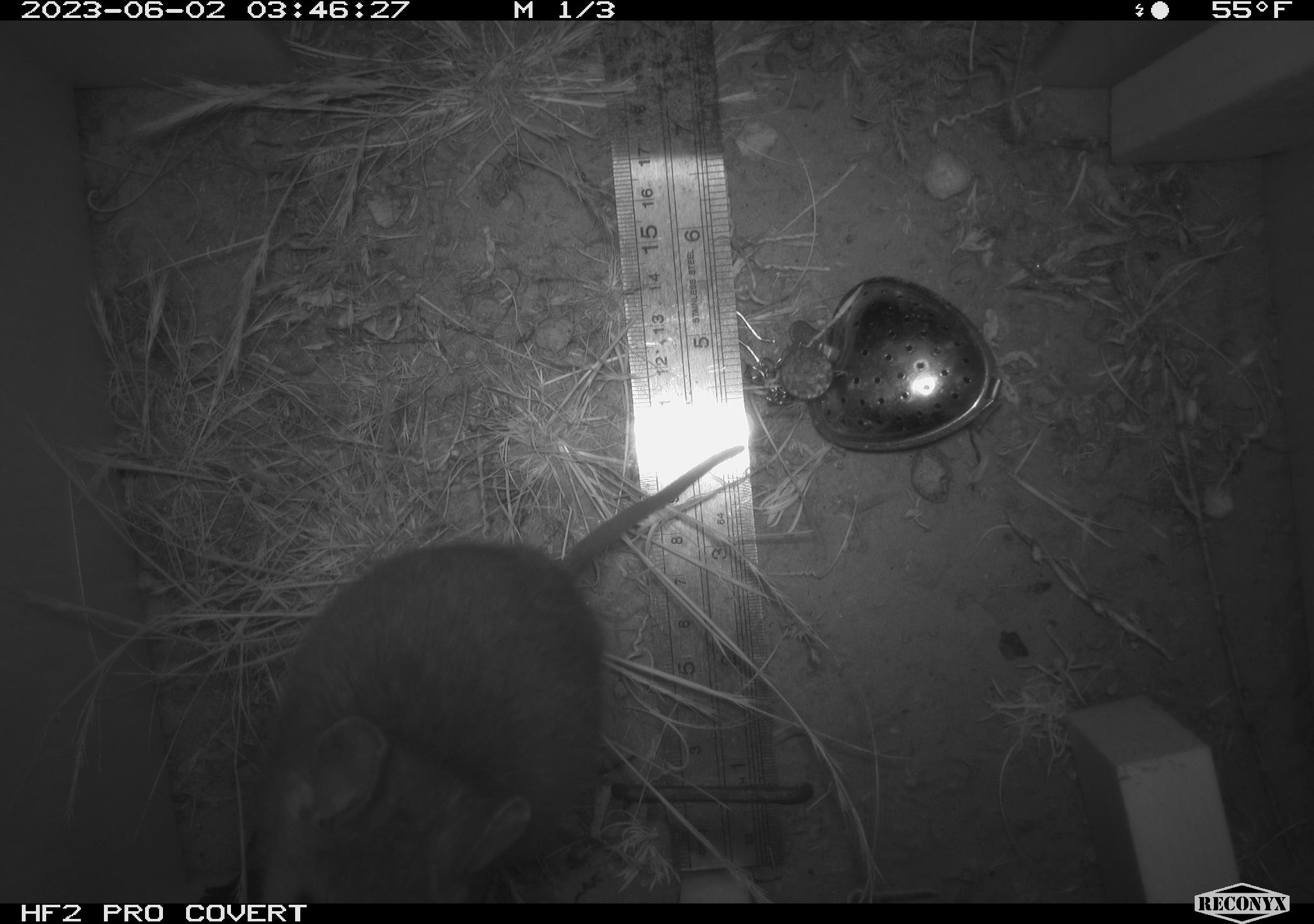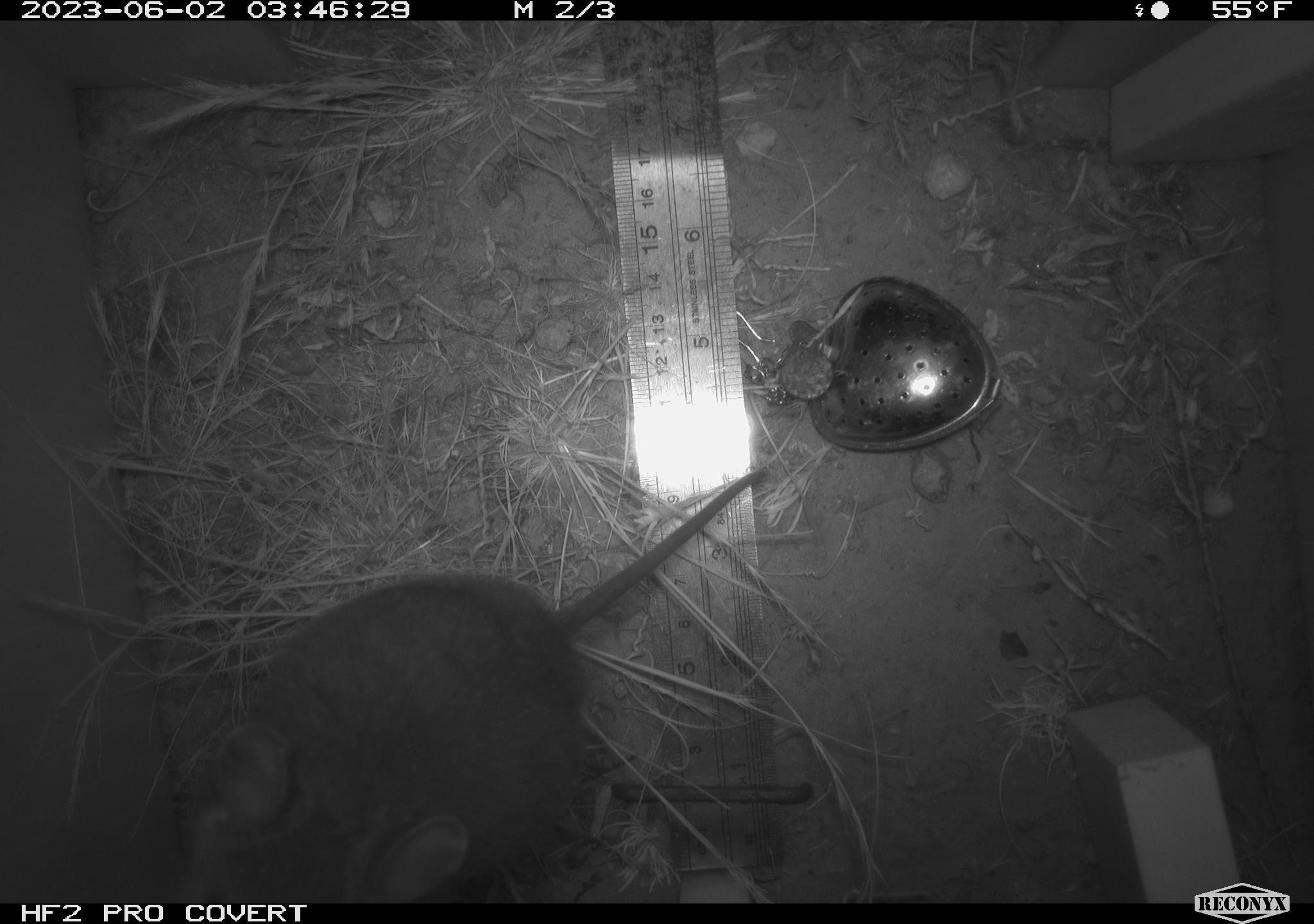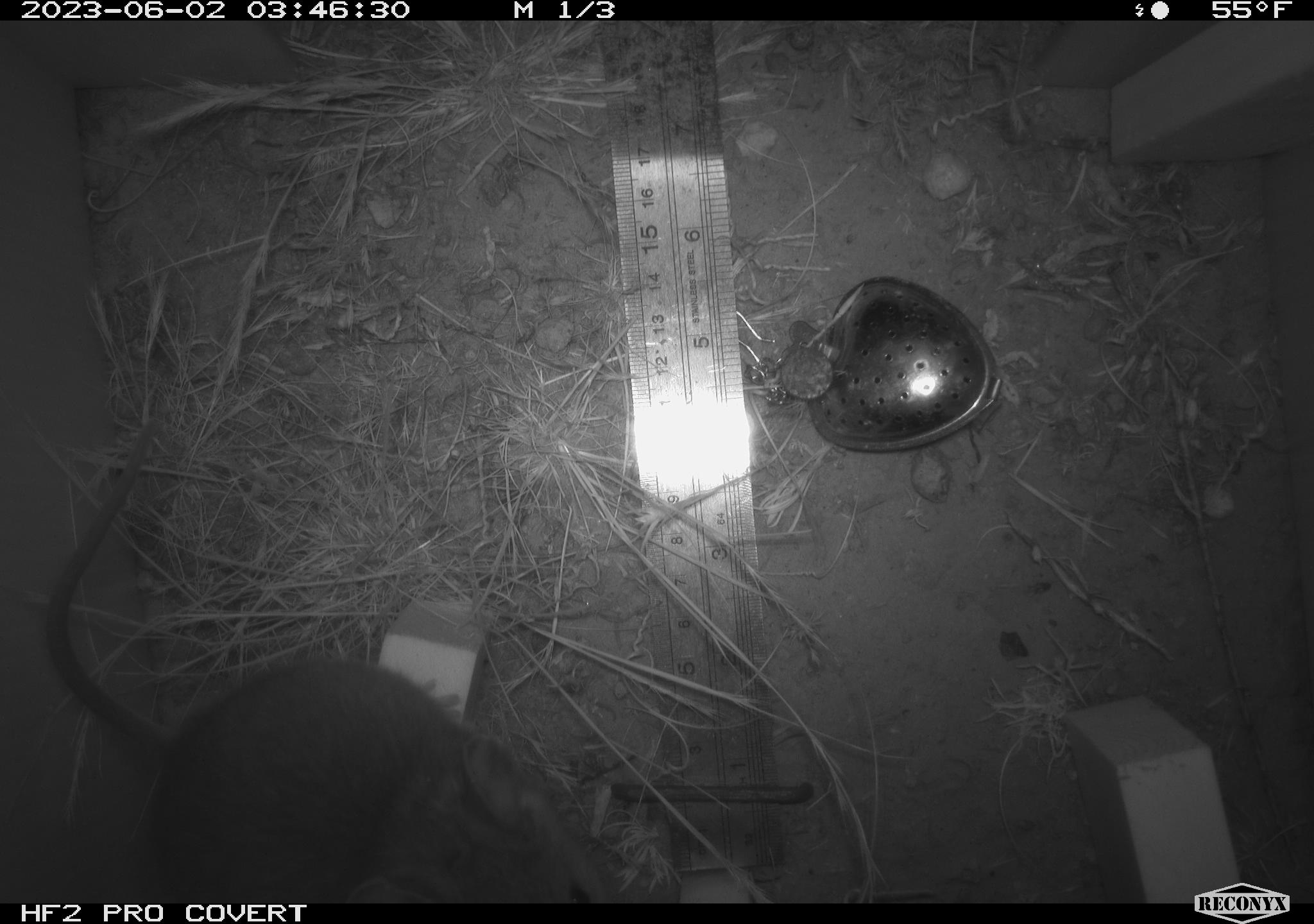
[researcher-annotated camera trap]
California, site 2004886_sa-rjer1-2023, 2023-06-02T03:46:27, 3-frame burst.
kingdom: Animalia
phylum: Chordata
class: Mammalia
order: Rodentia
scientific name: Rodentia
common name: woodrat or rat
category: woodrat or rat species